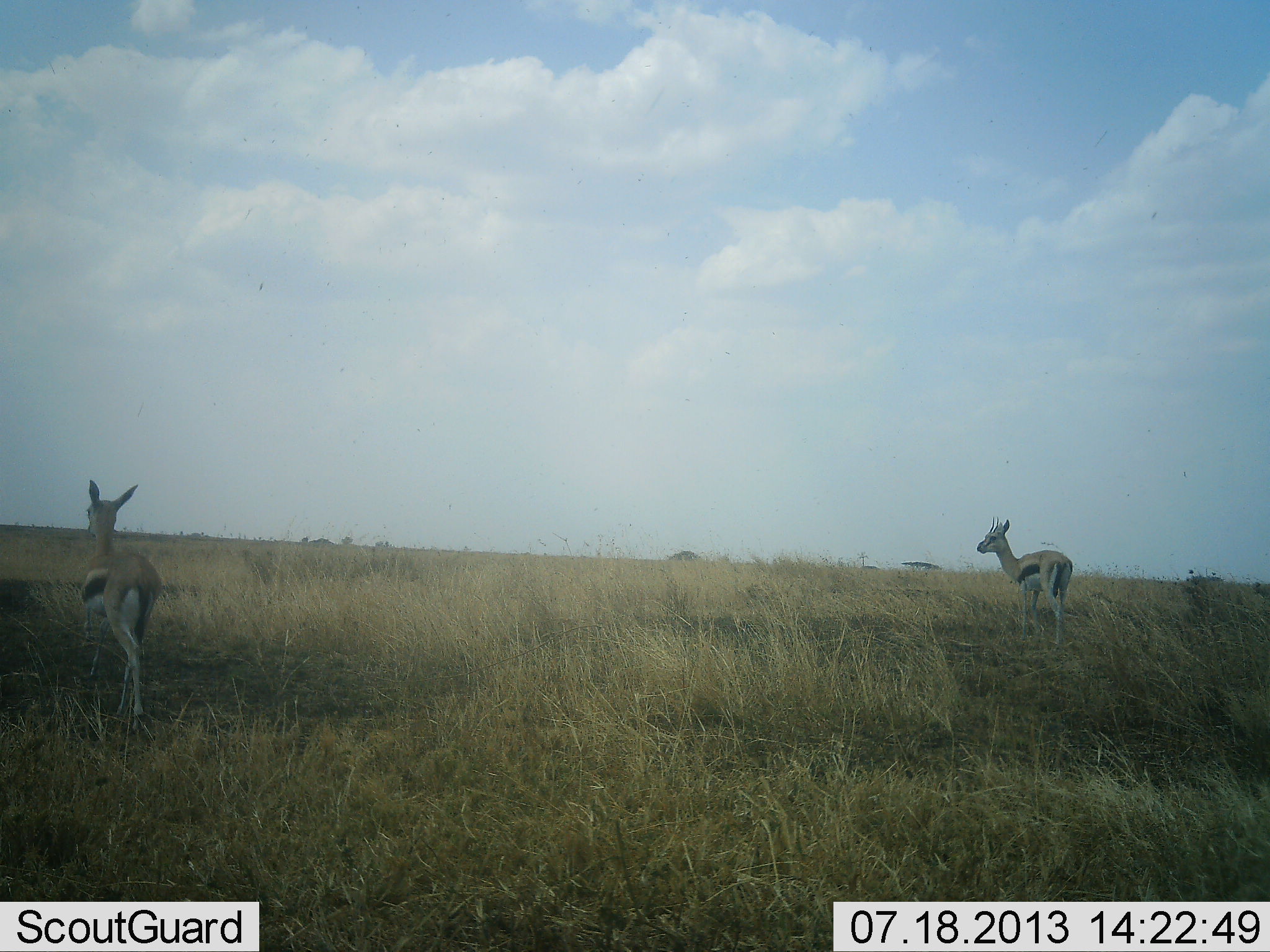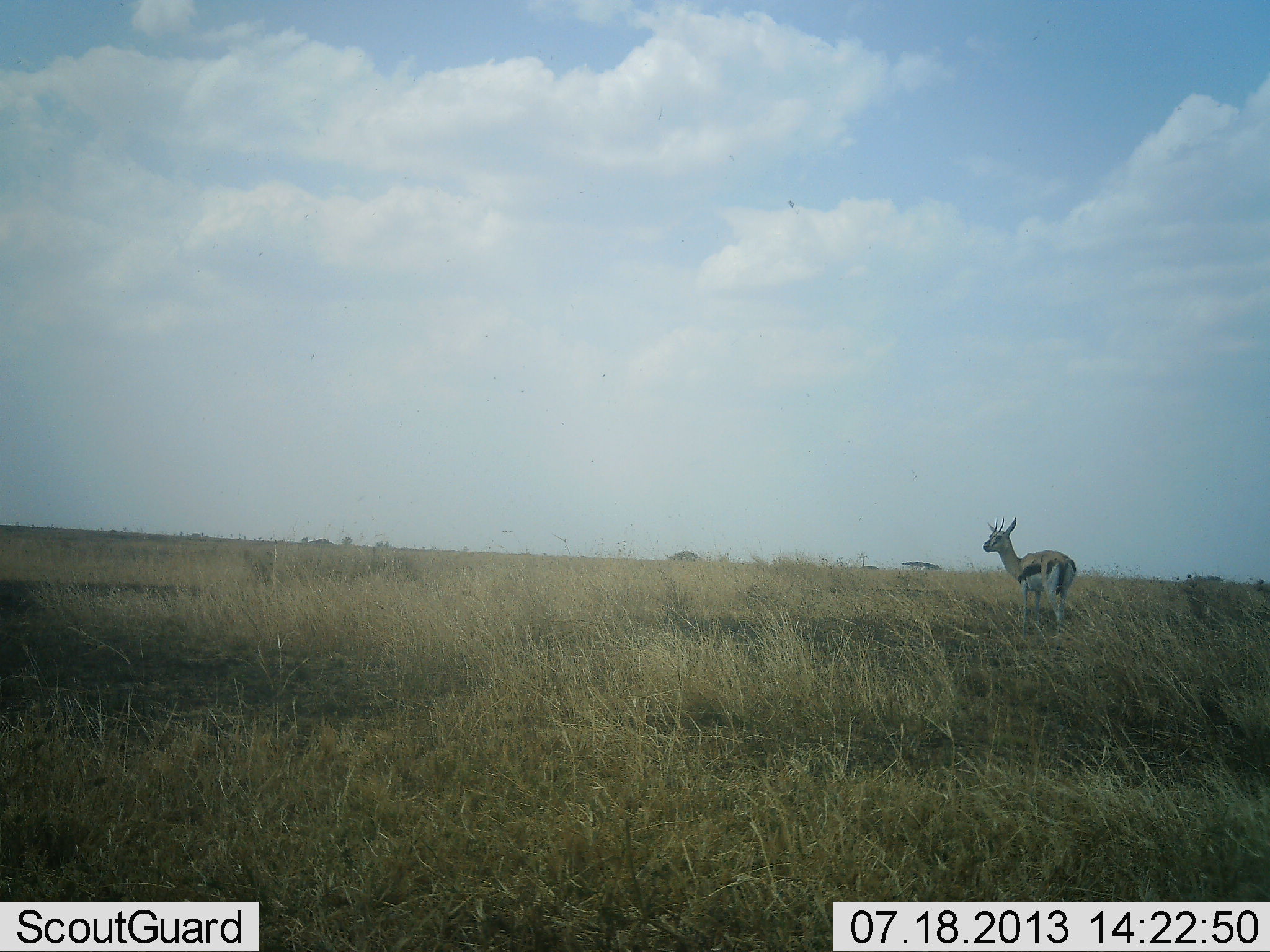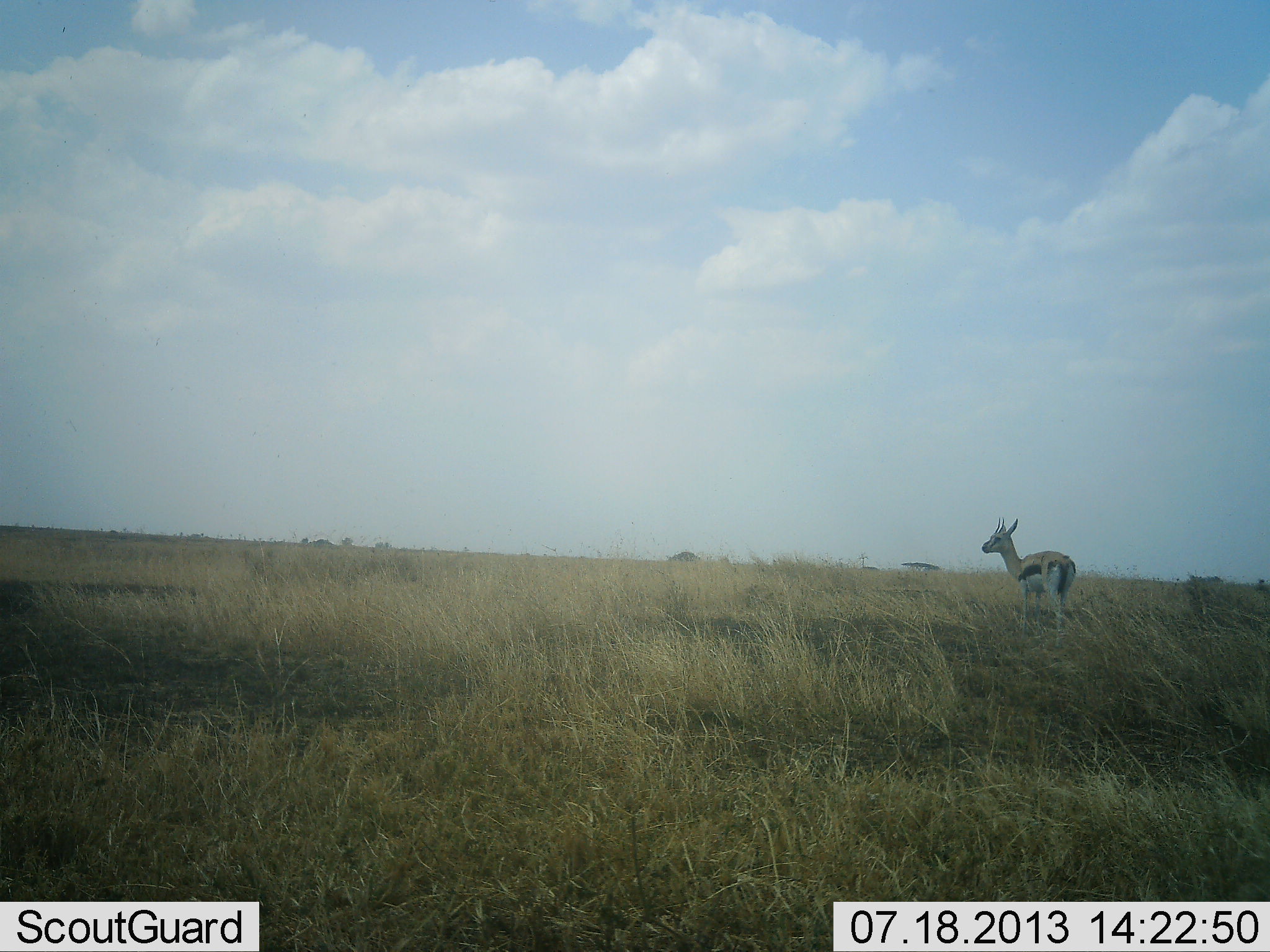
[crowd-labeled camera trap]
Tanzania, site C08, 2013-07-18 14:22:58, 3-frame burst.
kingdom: Animalia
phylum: Chordata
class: Mammalia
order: Artiodactyla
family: Bovidae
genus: Eudorcas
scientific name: Eudorcas thomsonii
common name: thomson's gazelle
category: gazellethomsons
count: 2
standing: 95%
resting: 0%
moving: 76%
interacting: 0%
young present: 10%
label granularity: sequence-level